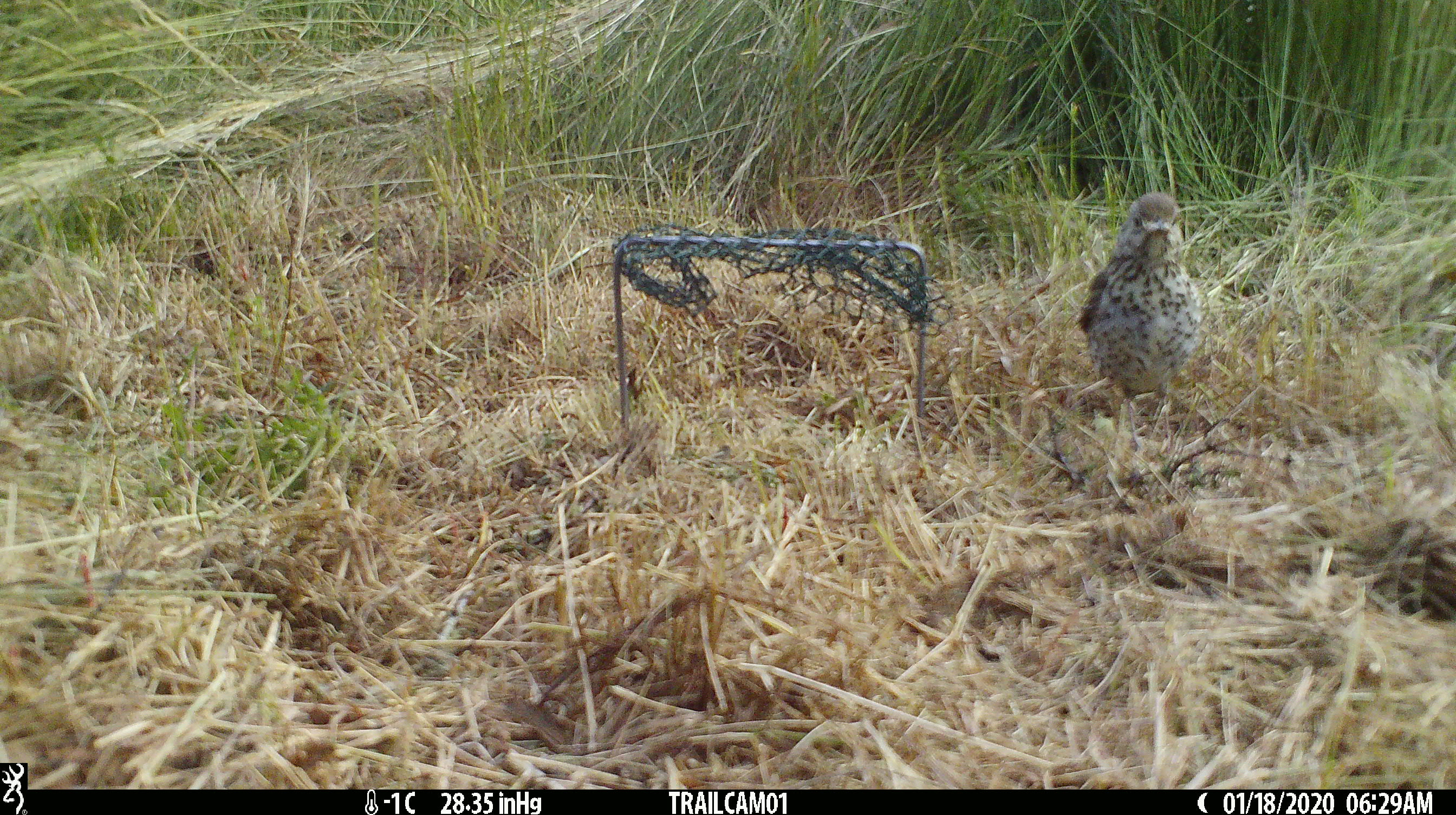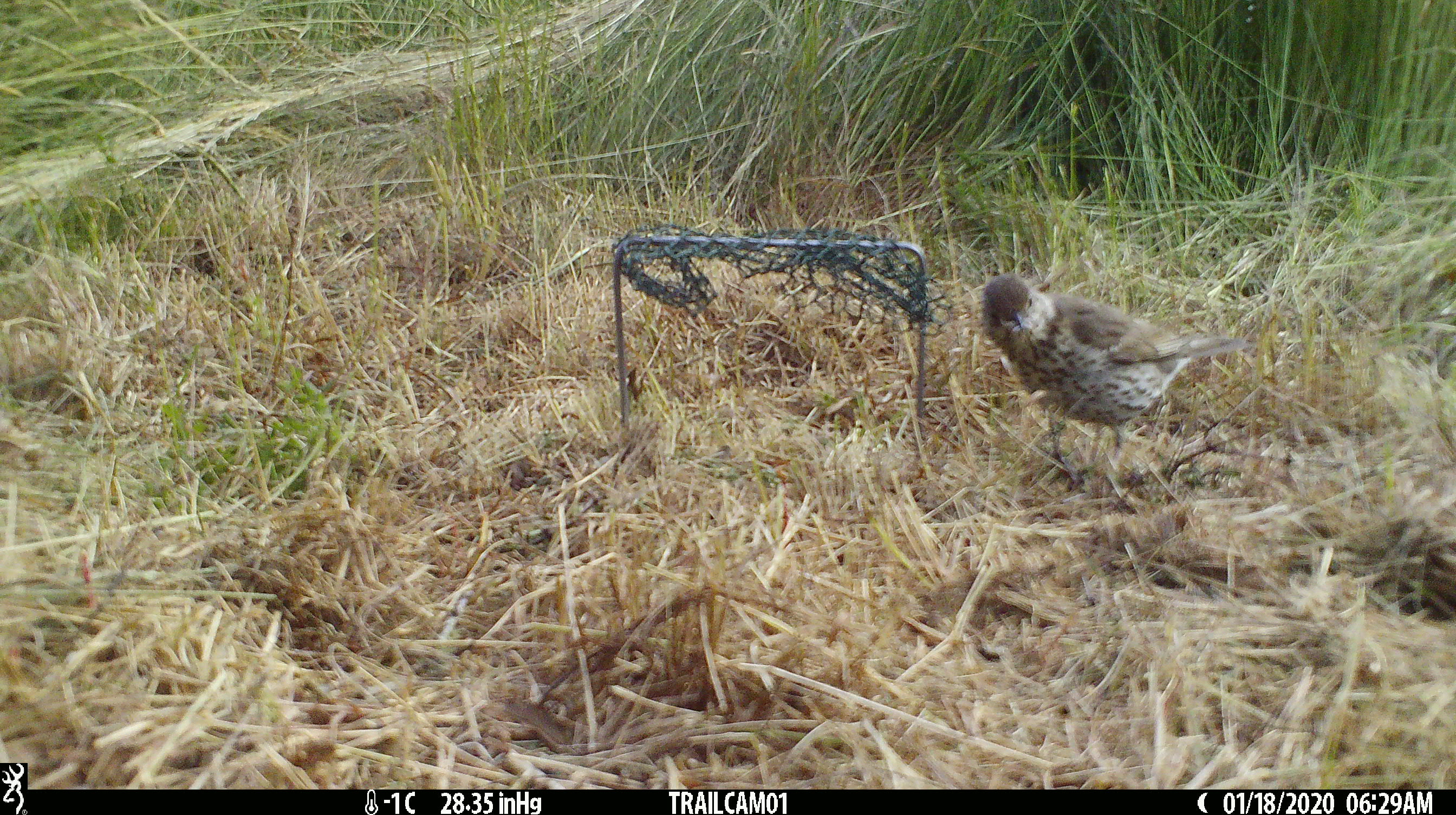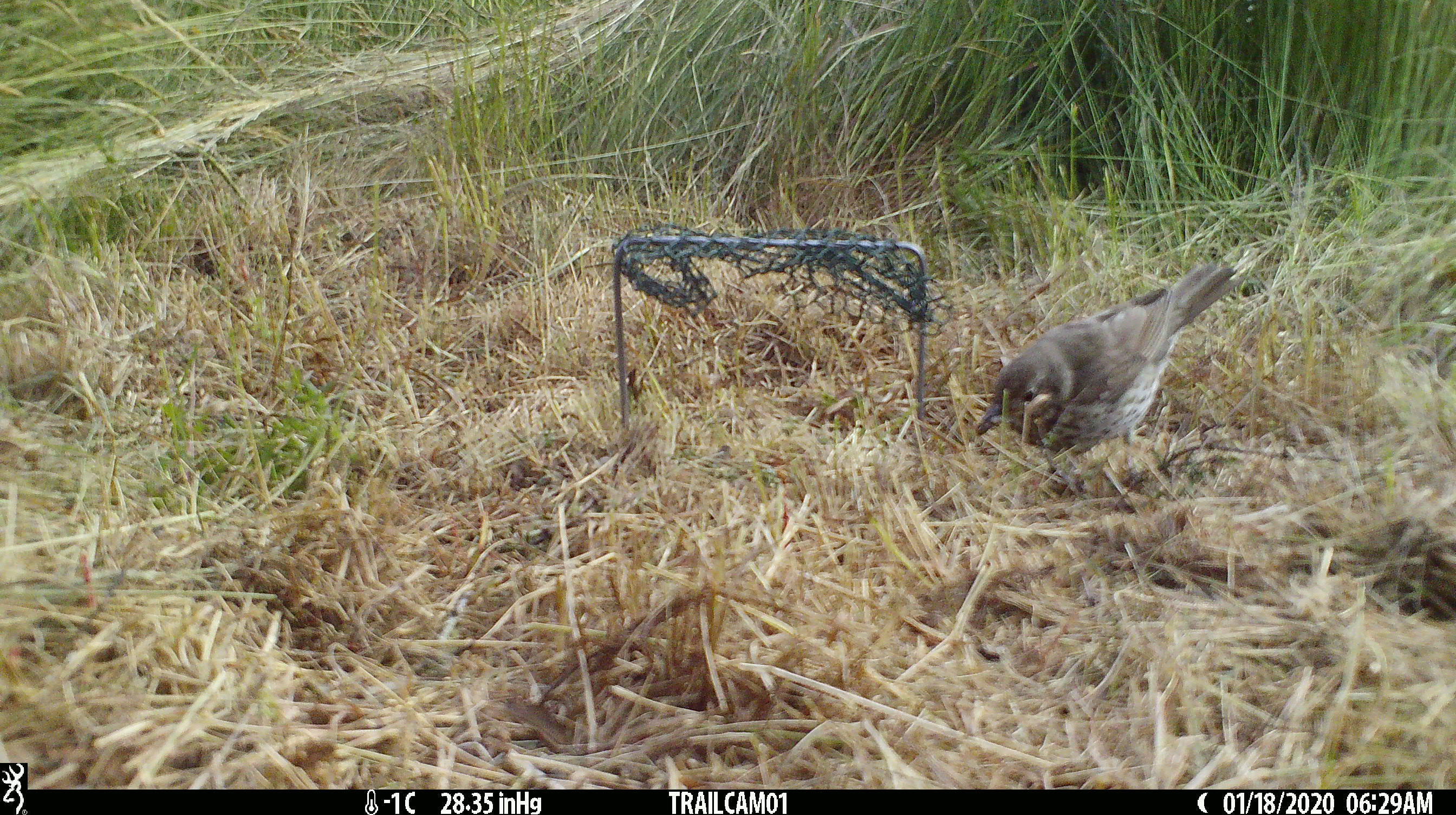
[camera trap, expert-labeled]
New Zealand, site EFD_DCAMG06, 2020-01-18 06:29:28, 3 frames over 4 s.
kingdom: Animalia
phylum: Chordata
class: Aves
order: Passeriformes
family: Turdidae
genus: Turdus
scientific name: Turdus philomelos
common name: song thrush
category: thrush